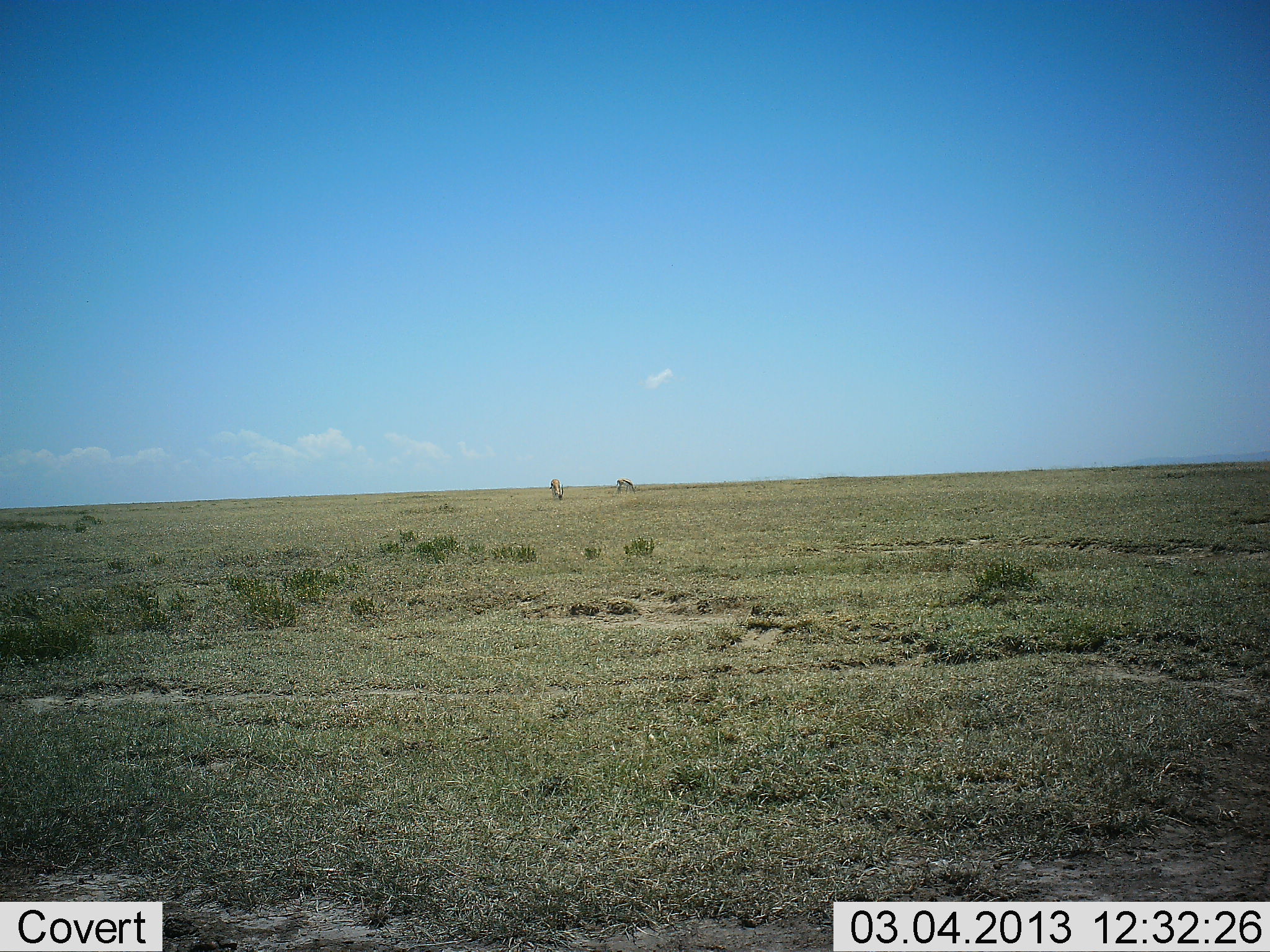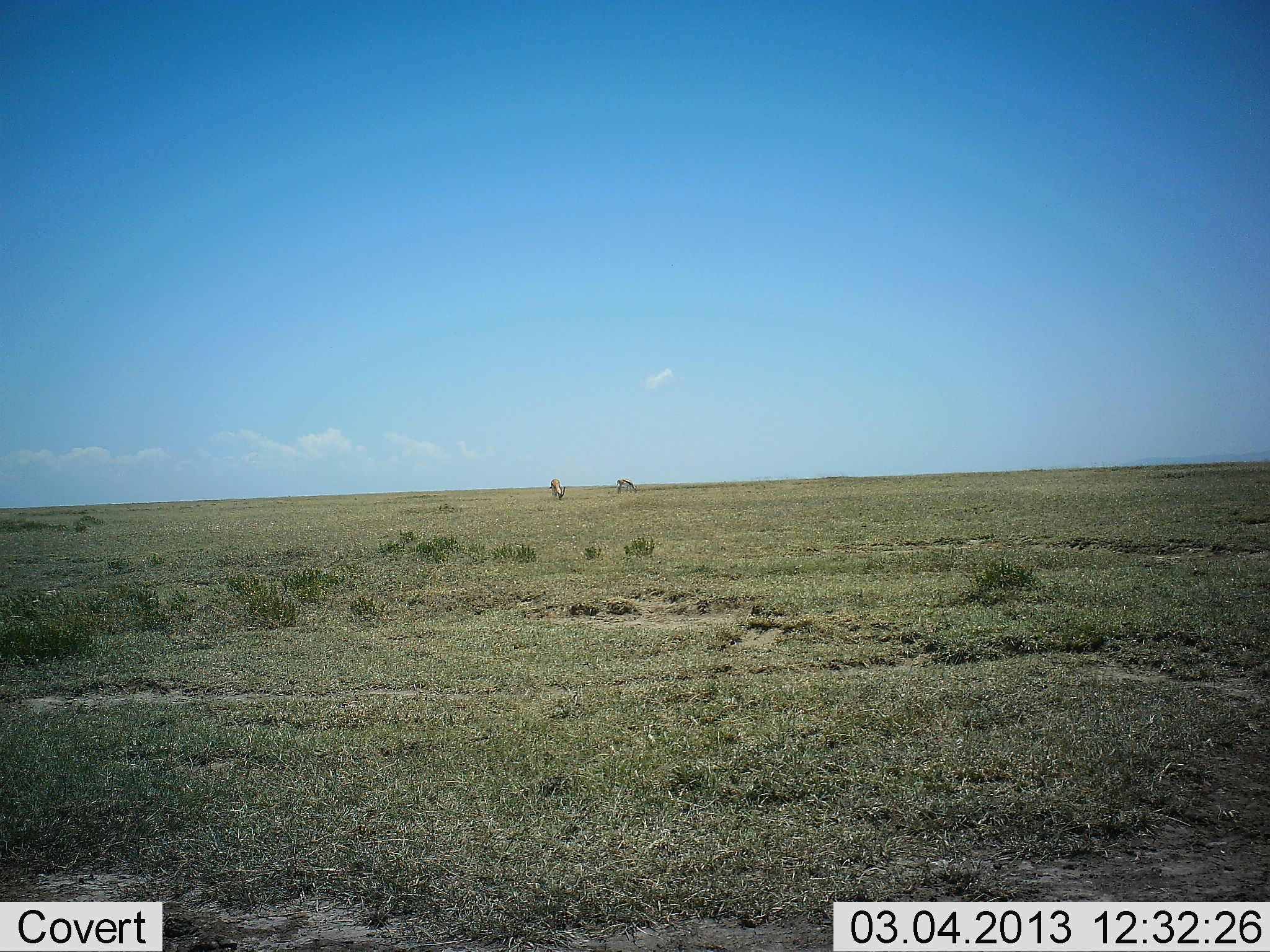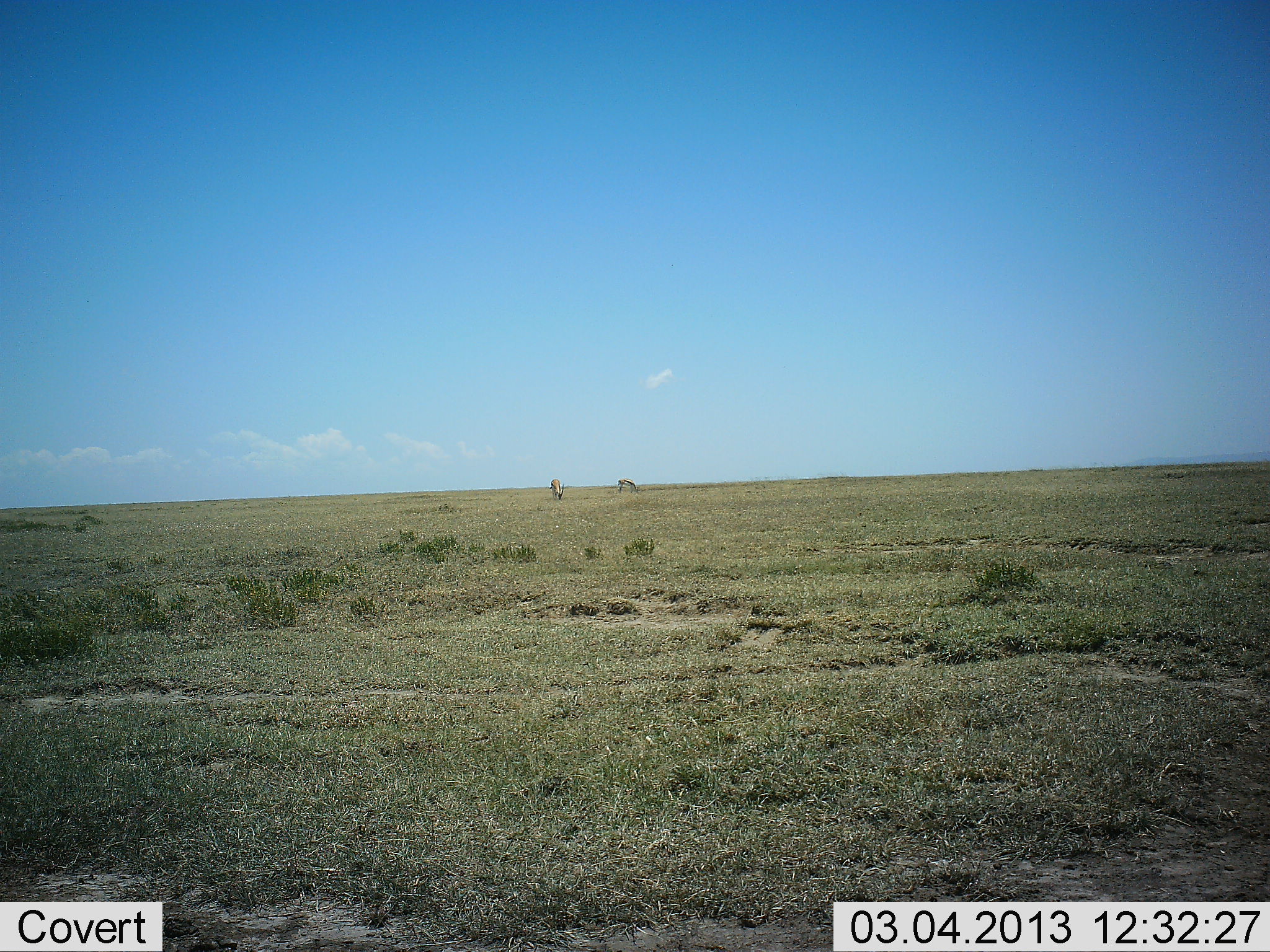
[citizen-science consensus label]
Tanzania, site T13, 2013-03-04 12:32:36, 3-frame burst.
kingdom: Animalia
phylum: Chordata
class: Mammalia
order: Artiodactyla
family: Bovidae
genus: Eudorcas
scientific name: Eudorcas thomsonii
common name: thomson's gazelle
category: gazellethomsons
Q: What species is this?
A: Gazellethomsons (thomson's gazelle) (Eudorcas thomsonii).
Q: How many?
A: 2.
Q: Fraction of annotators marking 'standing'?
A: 20%.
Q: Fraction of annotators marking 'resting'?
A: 0%.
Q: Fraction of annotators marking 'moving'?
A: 0%.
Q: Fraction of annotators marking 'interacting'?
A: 0%.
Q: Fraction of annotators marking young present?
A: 0%.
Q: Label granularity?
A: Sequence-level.